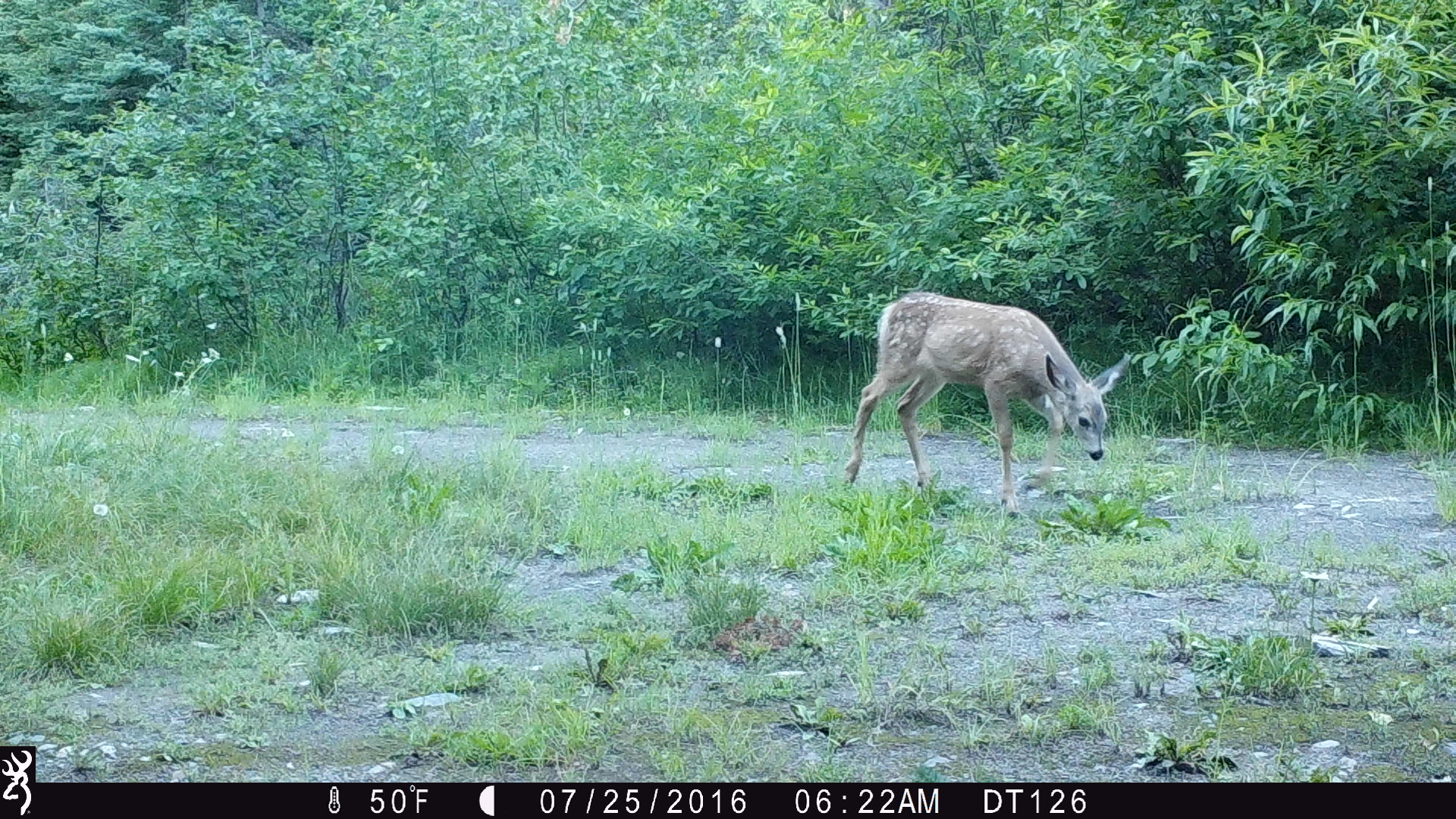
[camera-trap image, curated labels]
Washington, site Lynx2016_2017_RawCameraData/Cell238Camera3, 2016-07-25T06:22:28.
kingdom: Animalia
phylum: Chordata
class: Mammalia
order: Artiodactyla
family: Cervidae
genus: Odocoileus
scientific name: Odocoileus hemionus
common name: mule deer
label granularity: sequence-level